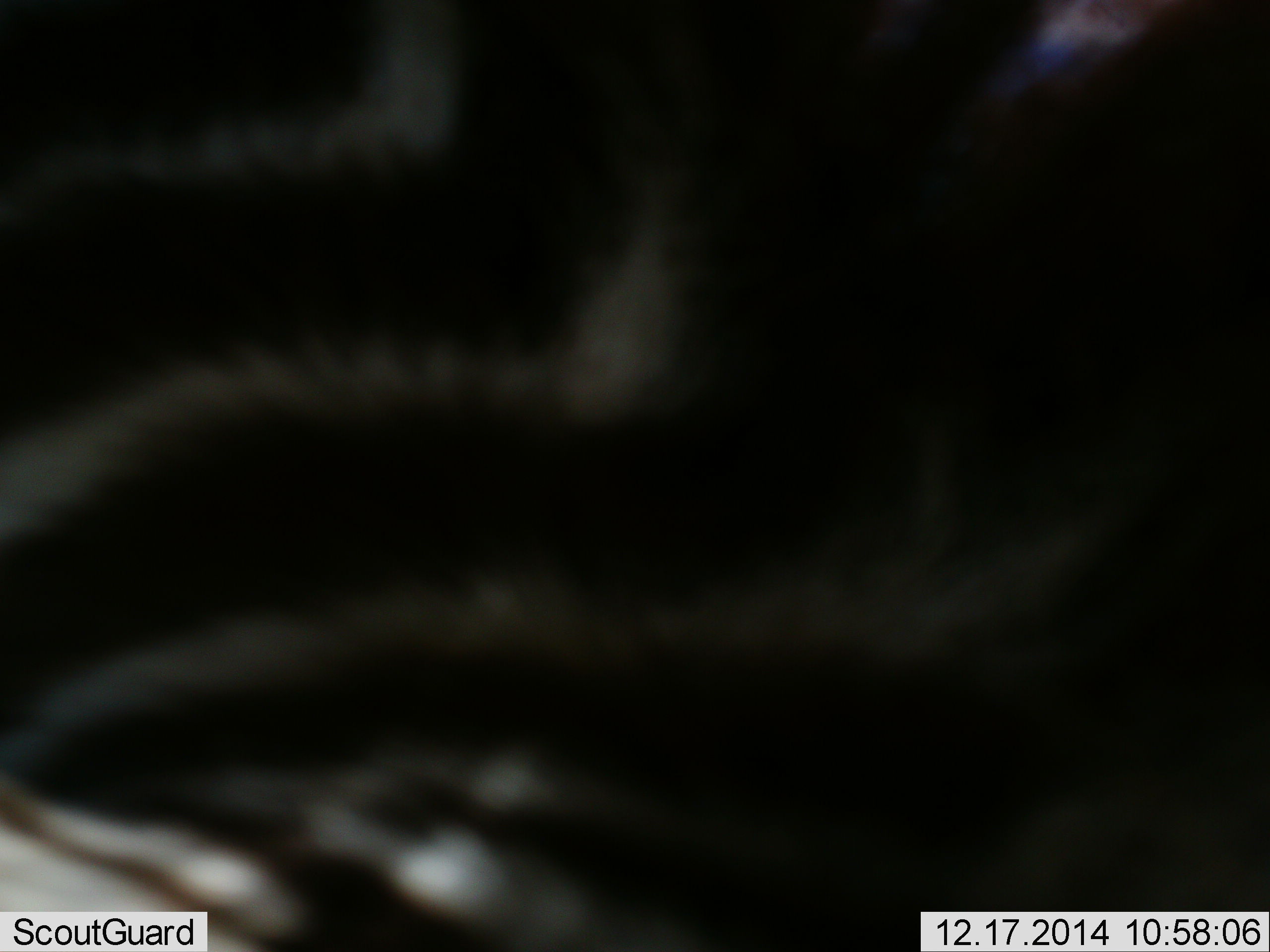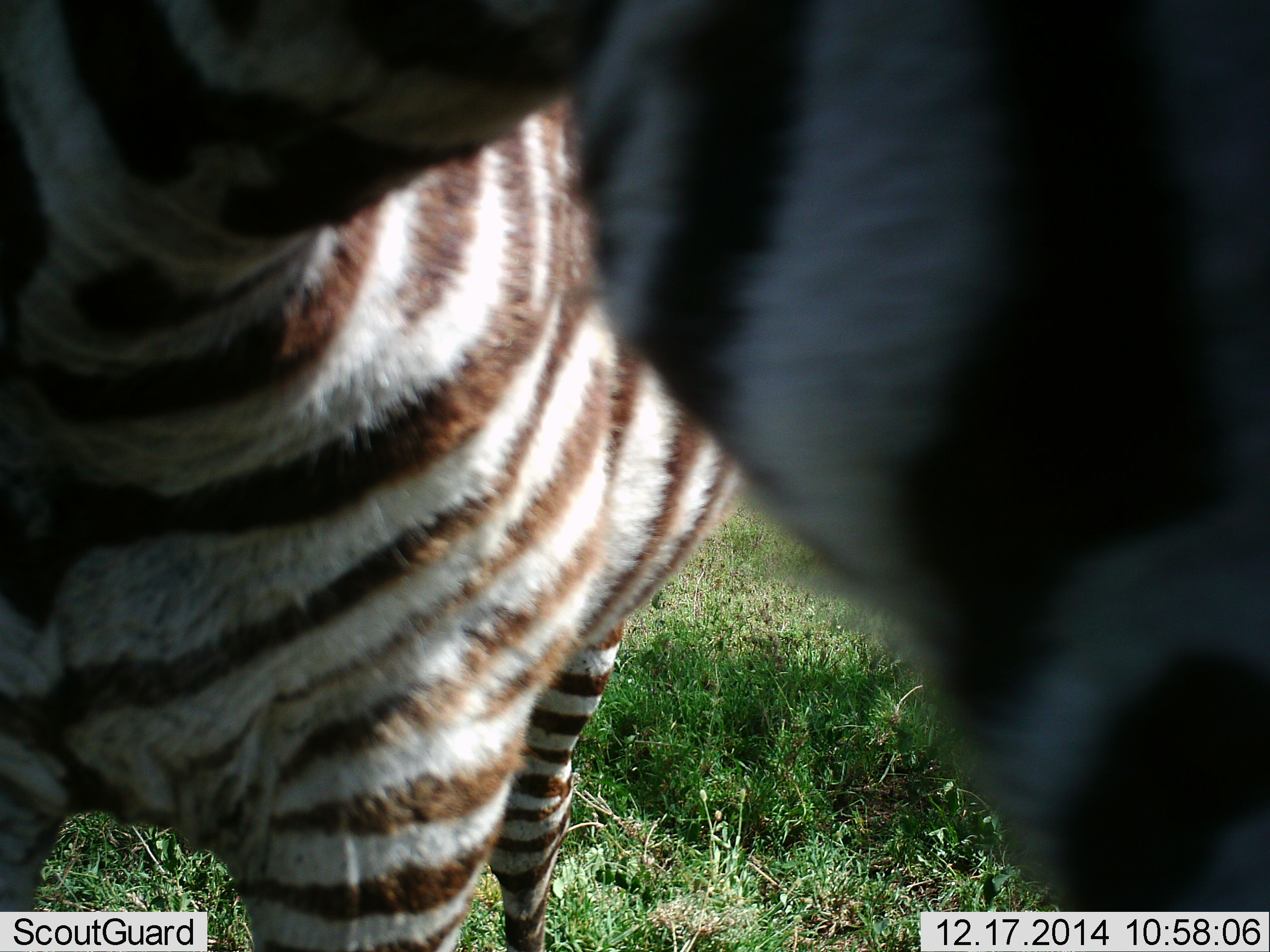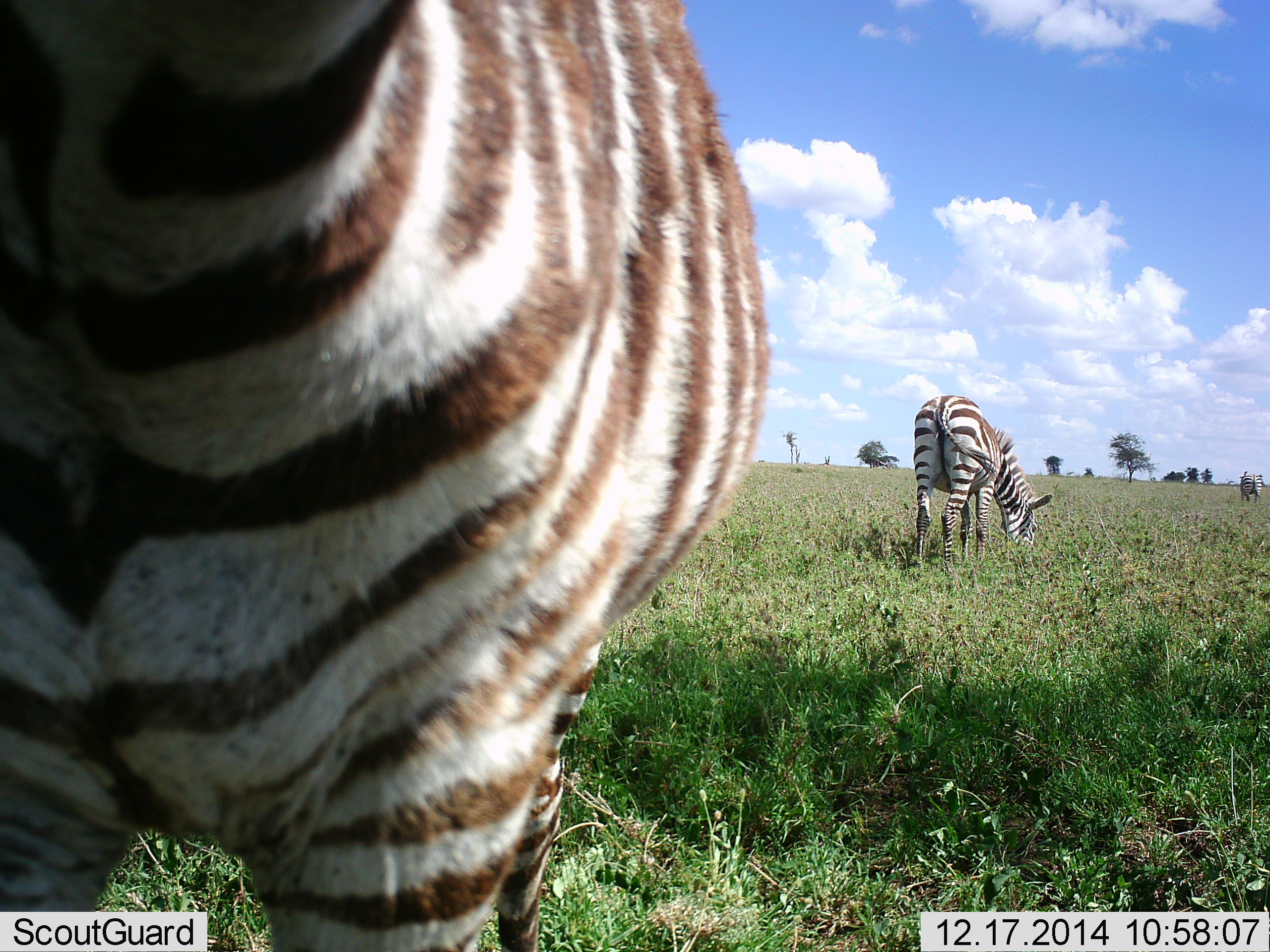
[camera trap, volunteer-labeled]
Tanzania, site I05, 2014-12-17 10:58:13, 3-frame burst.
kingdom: Animalia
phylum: Chordata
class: Mammalia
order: Perissodactyla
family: Equidae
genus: Equus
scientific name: Equus quagga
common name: plains zebra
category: zebra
Zebra (plains zebra) (Equus quagga), count 3. Behavior (volunteer vote fractions): standing 90%, resting 0%, moving 30%, interacting 10%. Young present (vote fraction): 20%. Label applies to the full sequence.